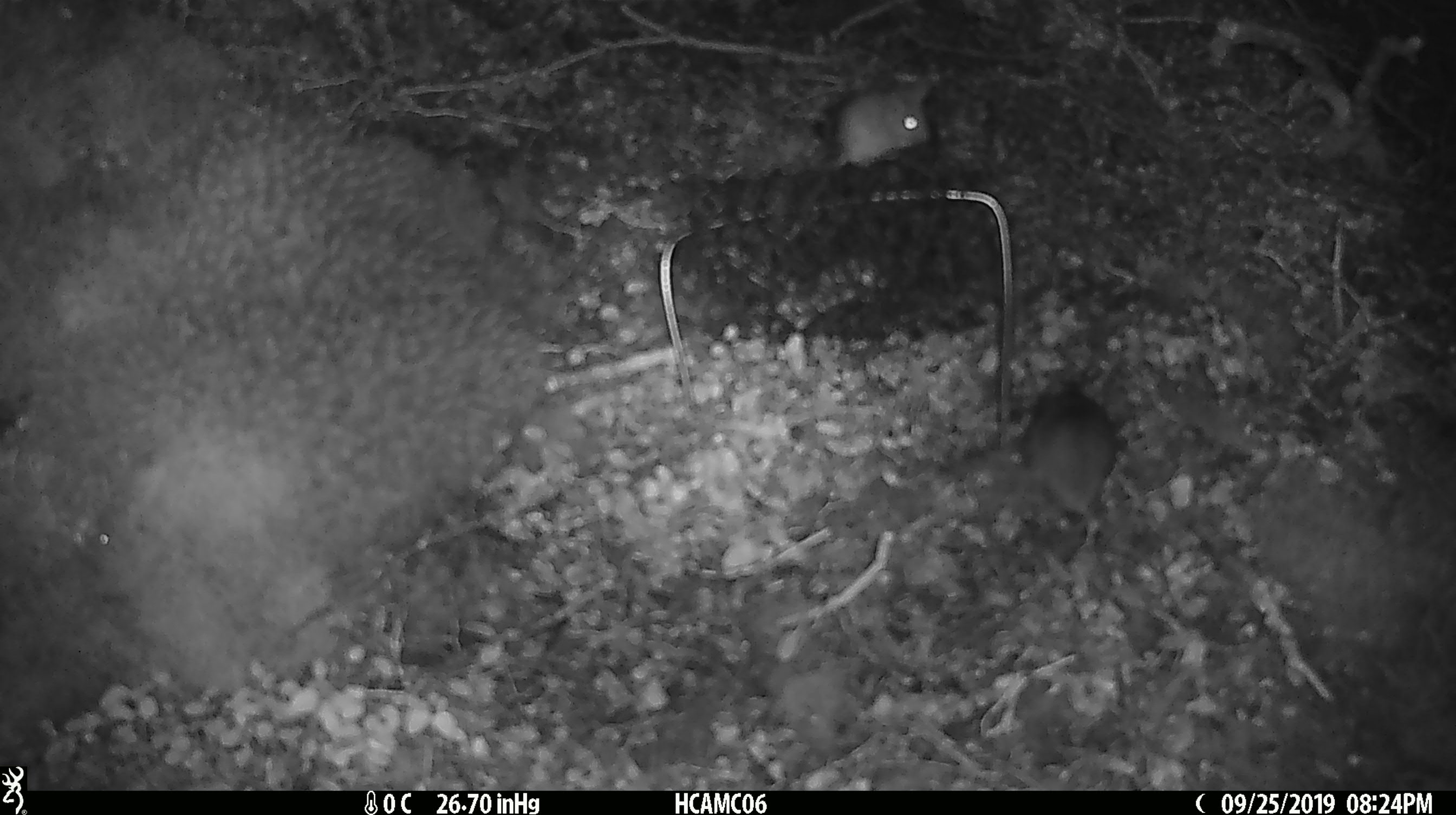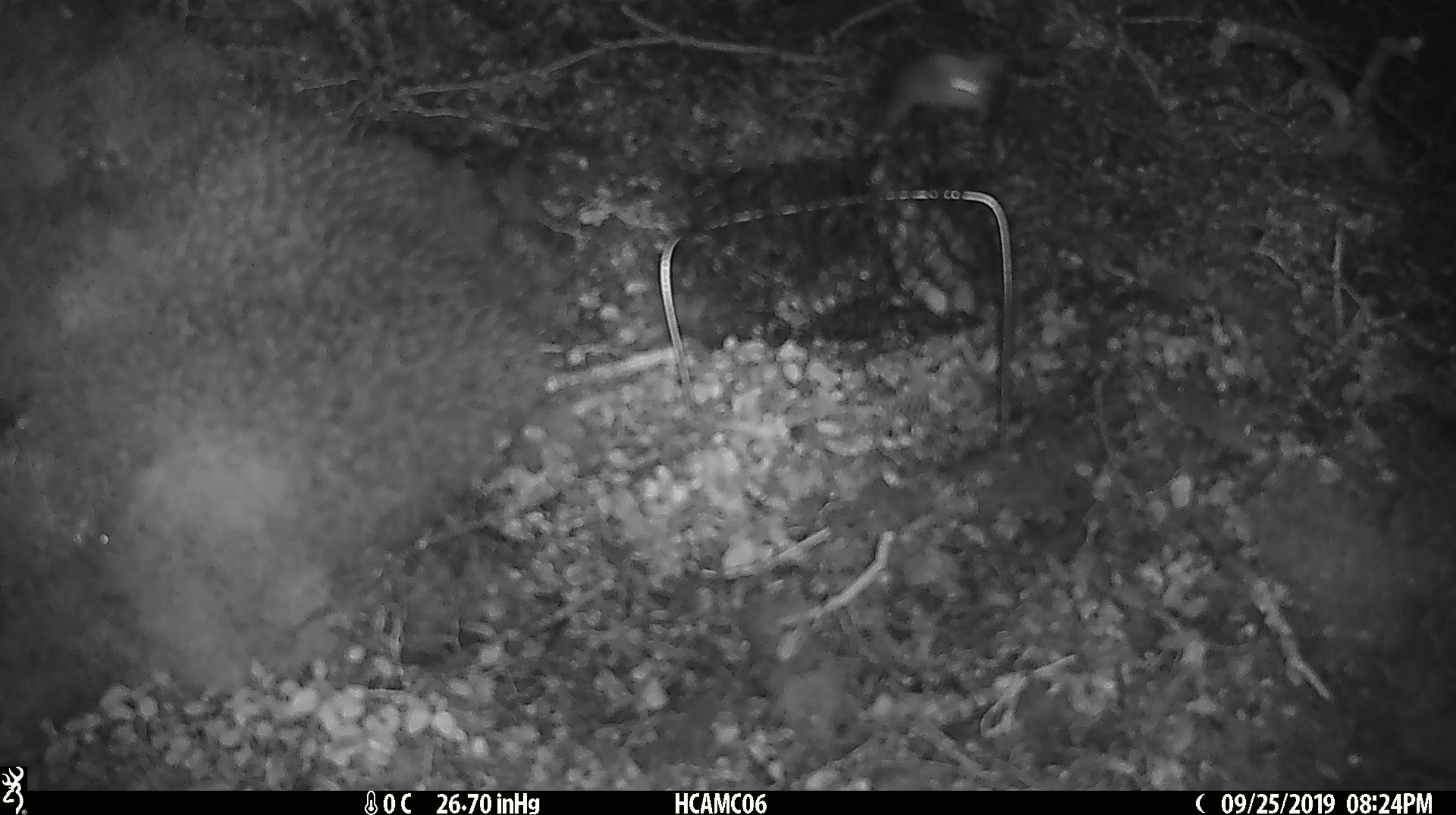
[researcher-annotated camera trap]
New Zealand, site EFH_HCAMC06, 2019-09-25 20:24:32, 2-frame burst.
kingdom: Animalia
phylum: Chordata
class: Mammalia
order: Rodentia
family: Muridae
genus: Mus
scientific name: Mus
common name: mouse